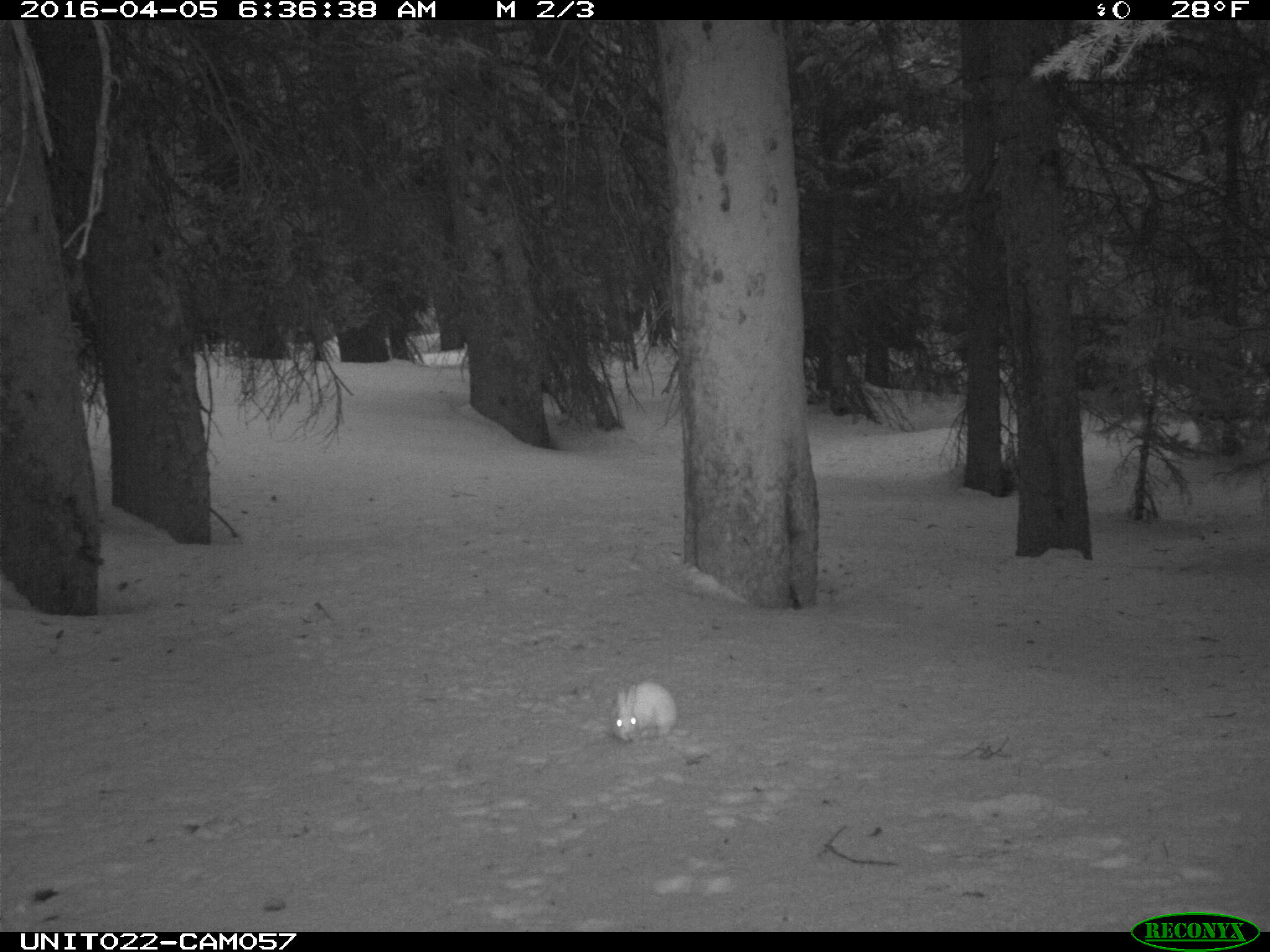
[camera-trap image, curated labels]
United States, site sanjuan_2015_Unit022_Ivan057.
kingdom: Animalia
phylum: Chordata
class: Mammalia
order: Lagomorpha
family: Leporidae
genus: Lepus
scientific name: Lepus americanus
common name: snowshoe hare